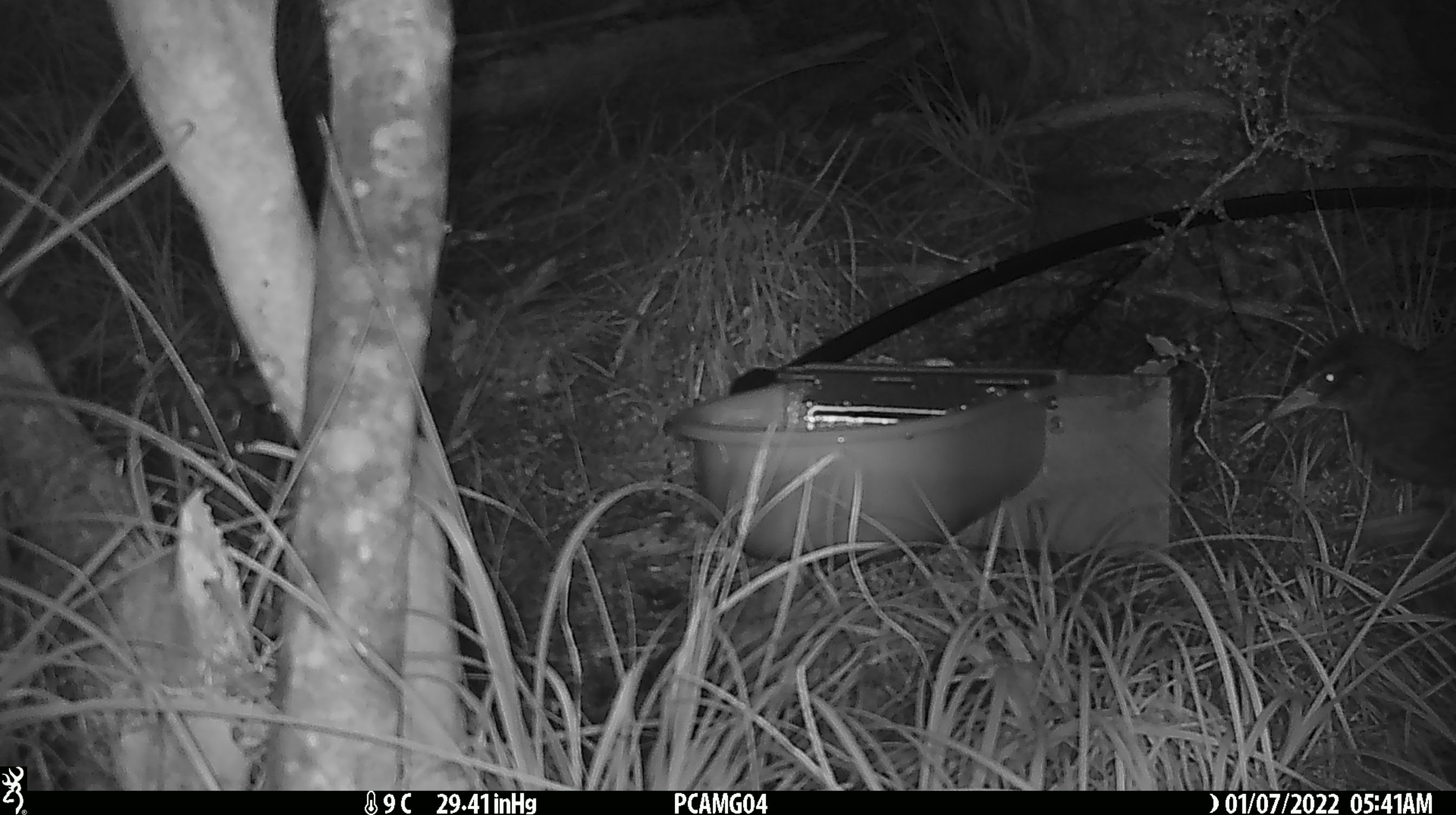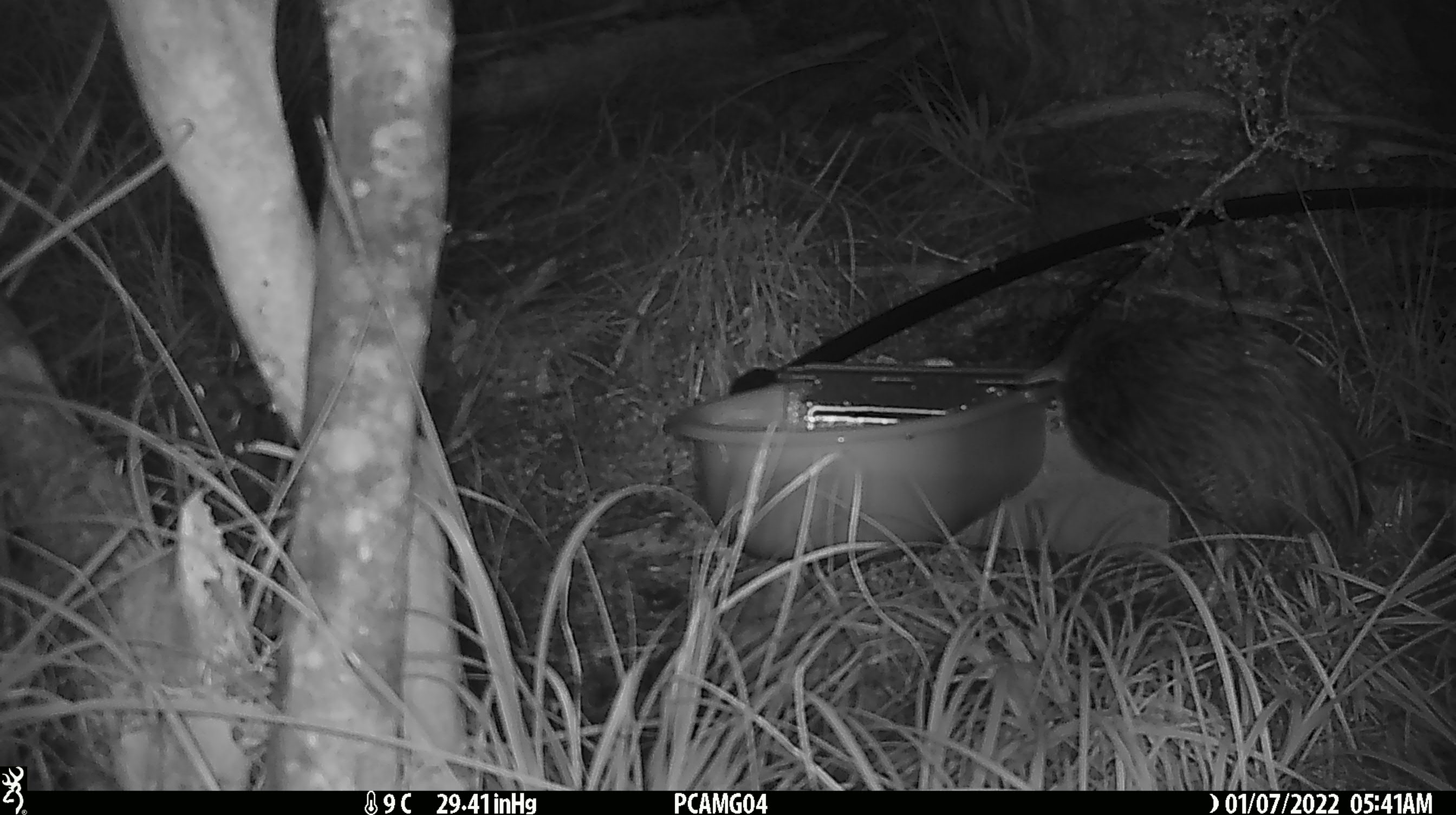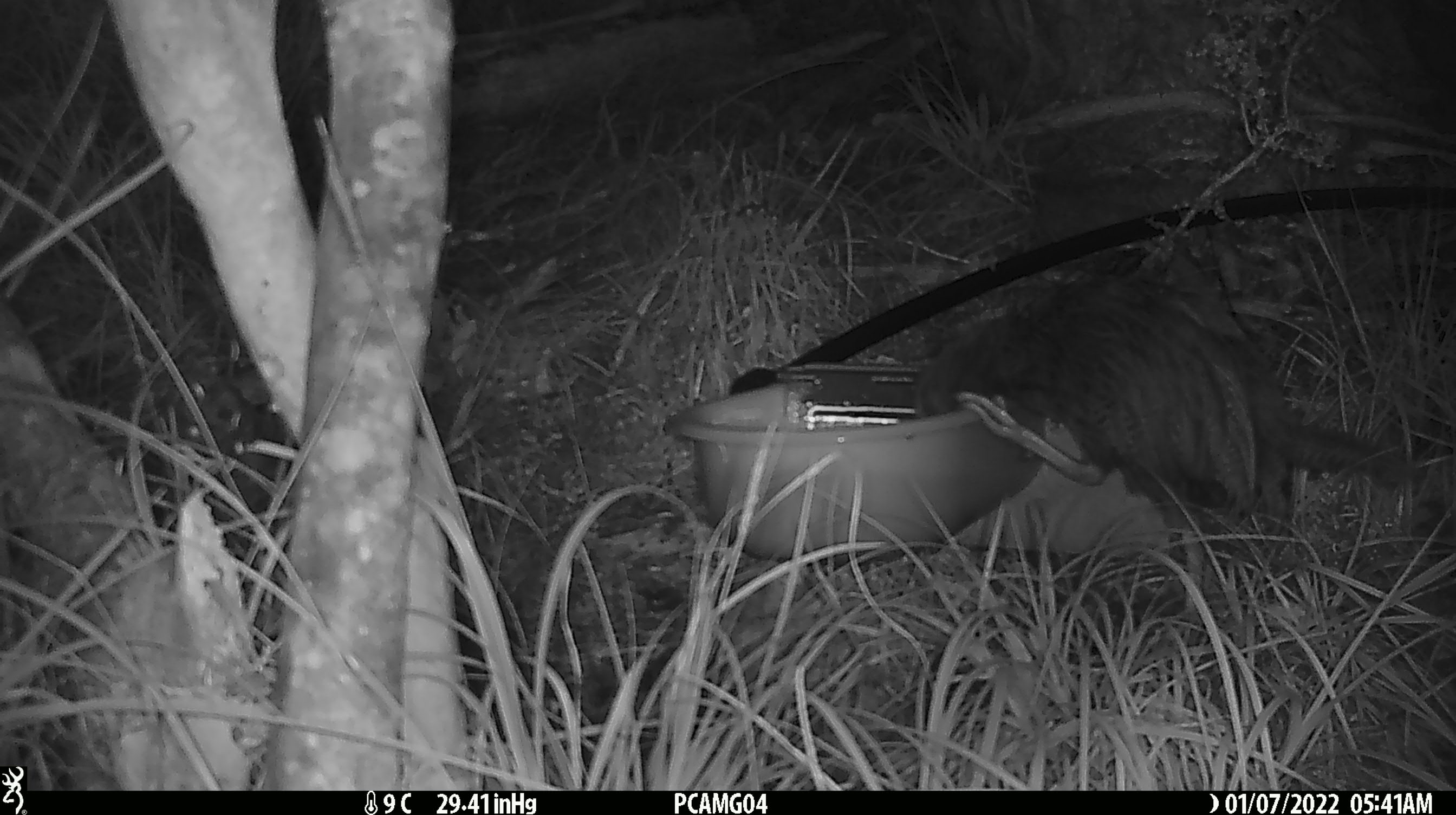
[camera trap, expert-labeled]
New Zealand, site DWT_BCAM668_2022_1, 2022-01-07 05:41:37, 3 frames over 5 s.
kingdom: Animalia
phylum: Chordata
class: Aves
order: Gruiformes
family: Rallidae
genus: Gallirallus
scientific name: Gallirallus australis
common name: weka